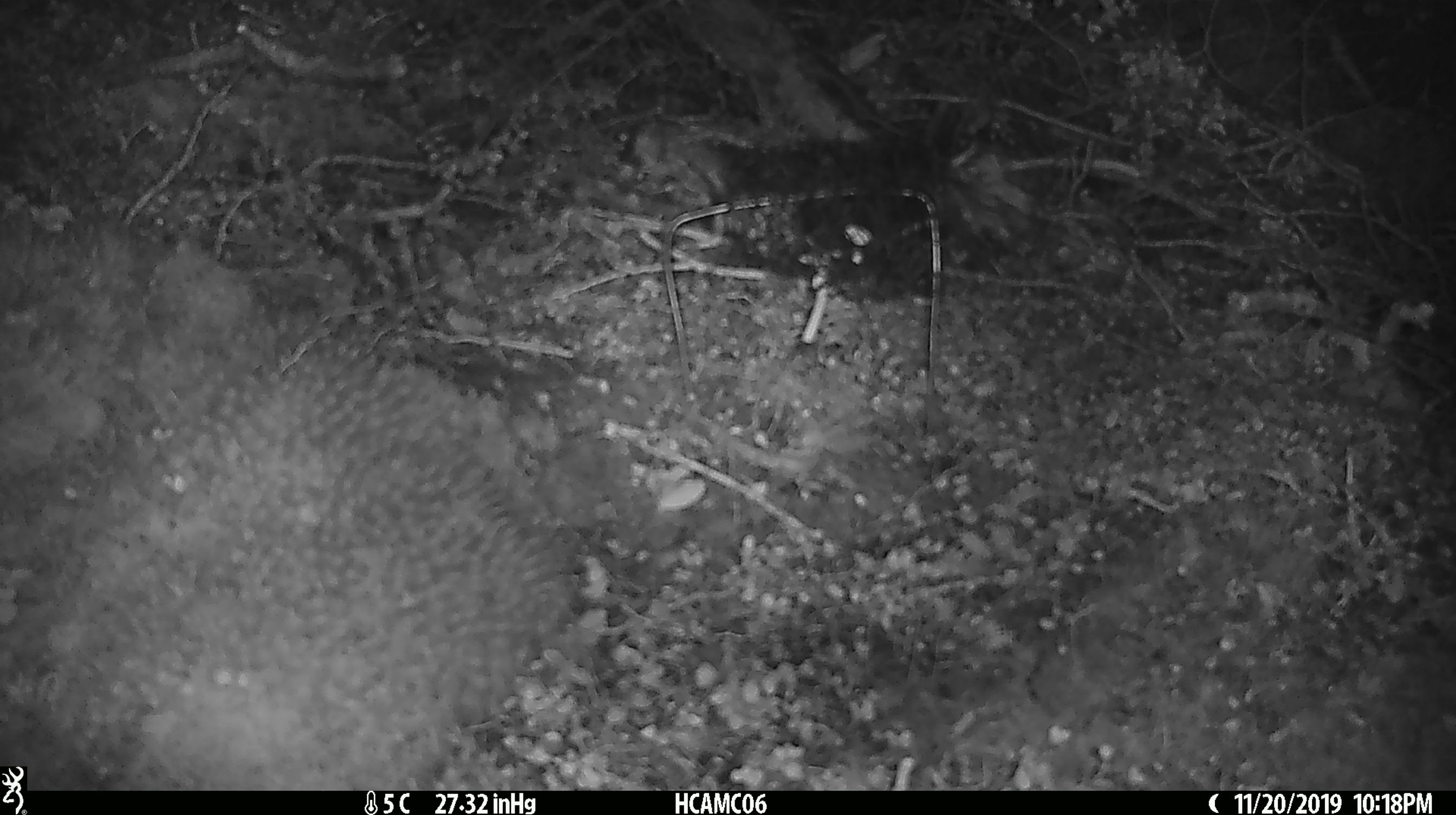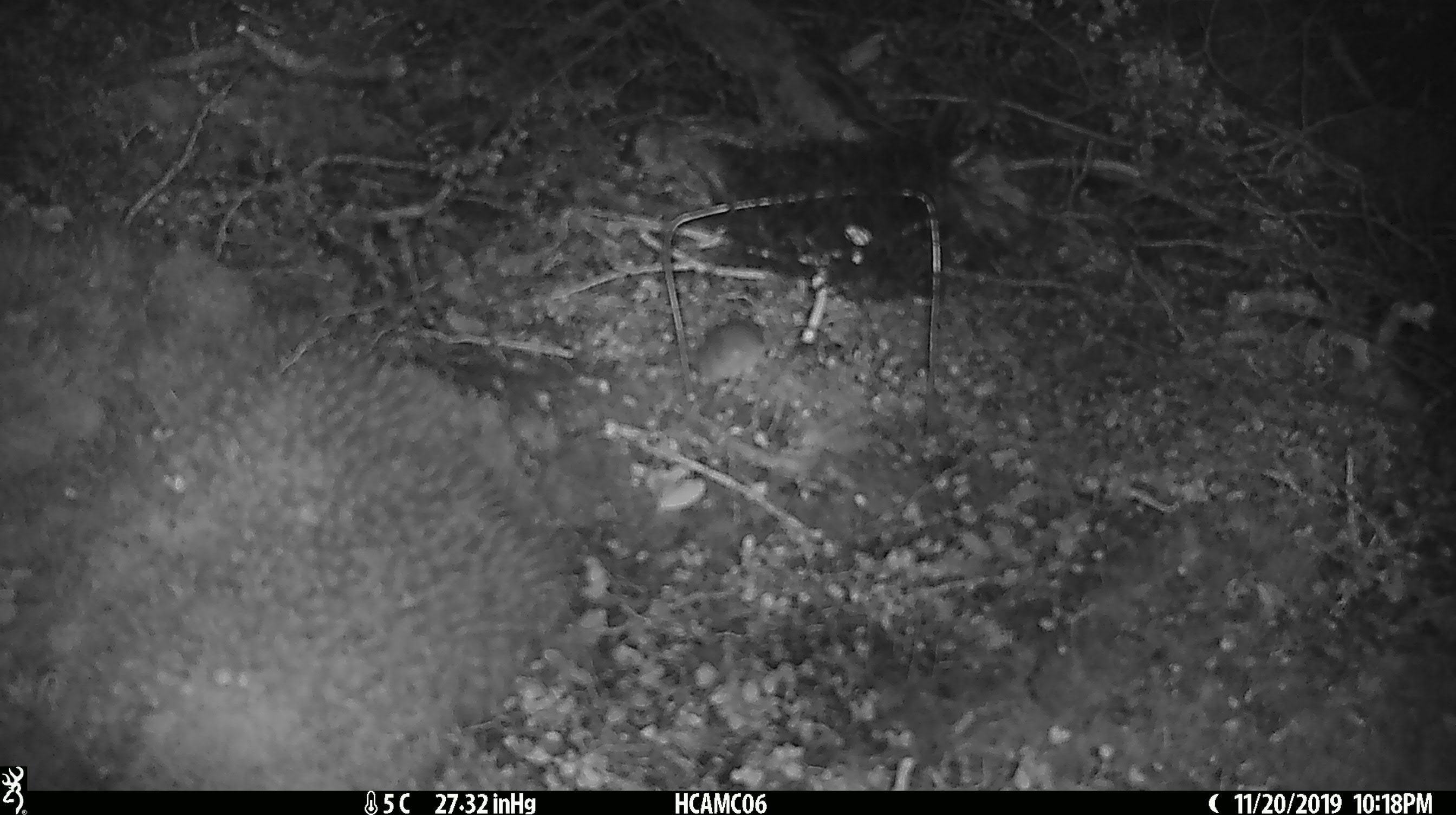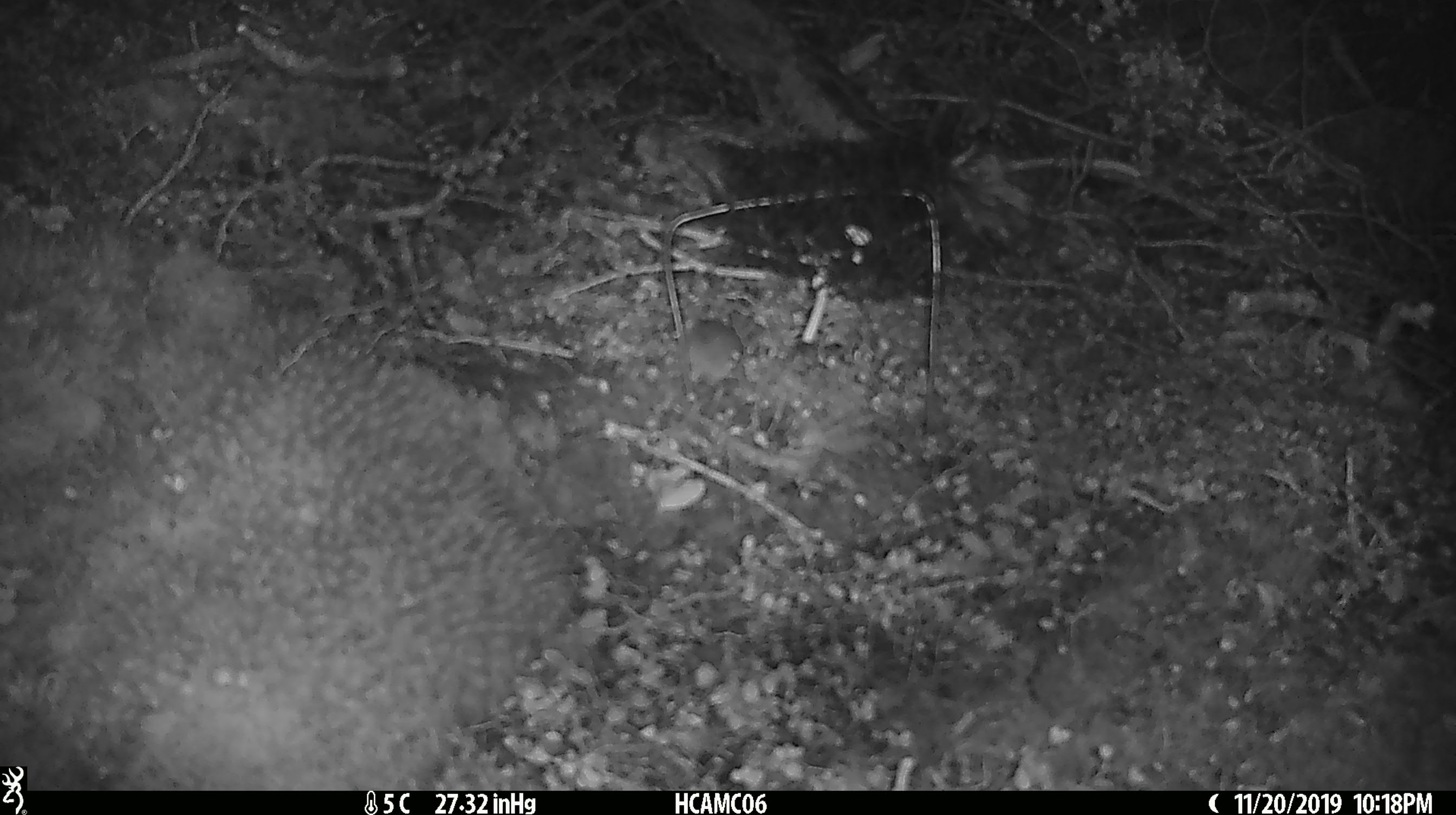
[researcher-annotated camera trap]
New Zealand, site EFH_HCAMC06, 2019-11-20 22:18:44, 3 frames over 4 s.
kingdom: Animalia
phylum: Chordata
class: Mammalia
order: Rodentia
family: Muridae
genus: Mus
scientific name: Mus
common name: mouse